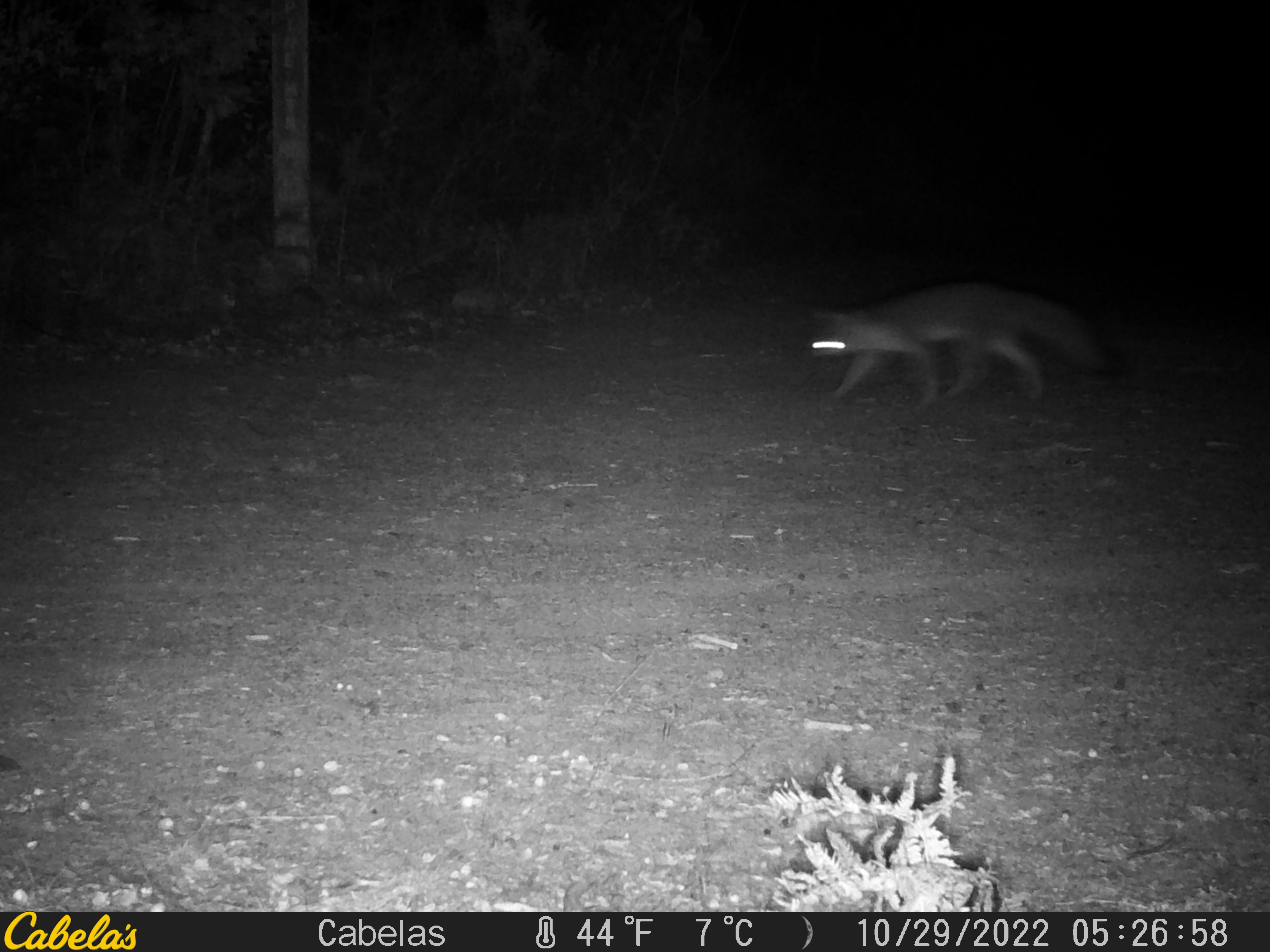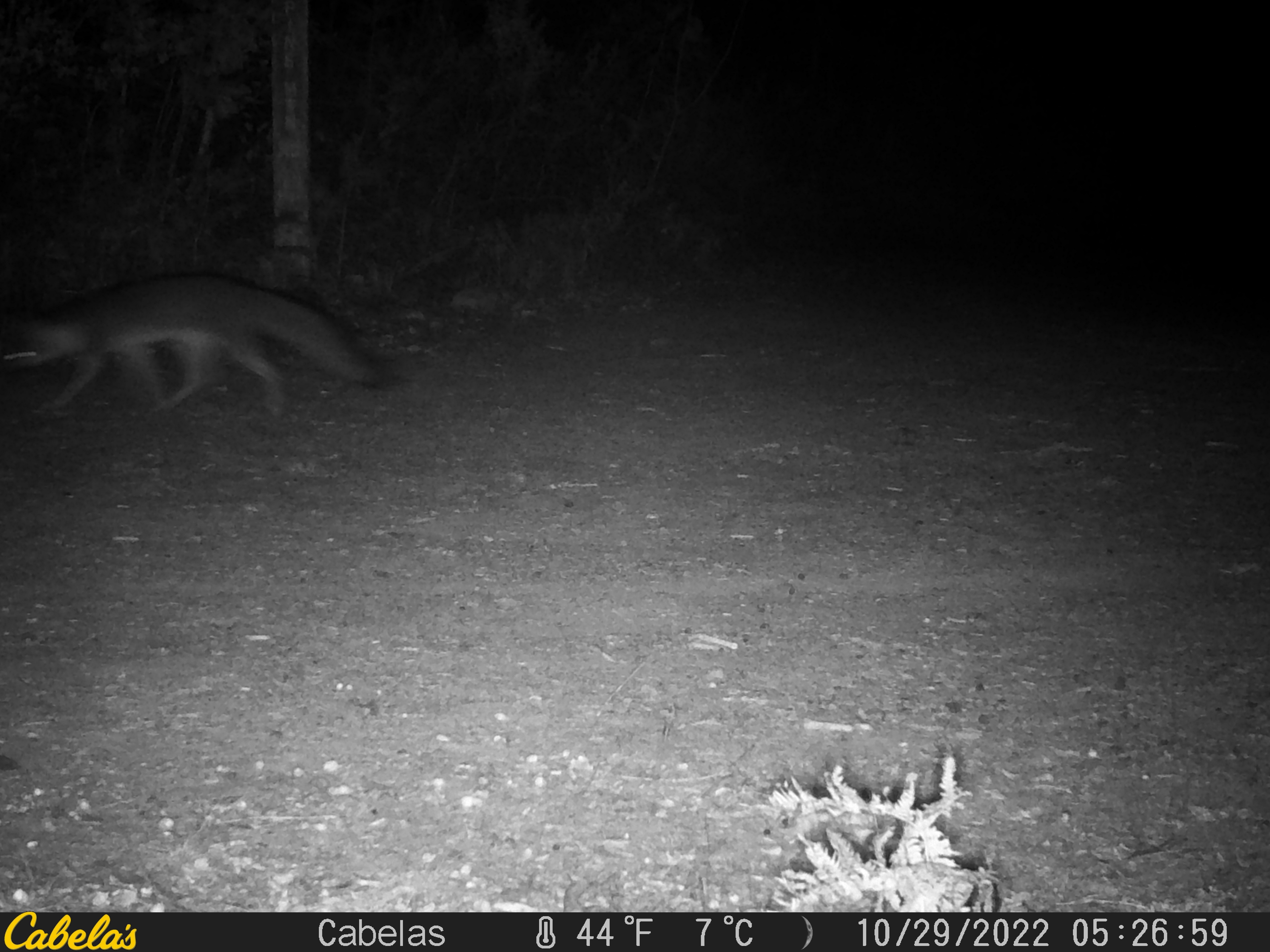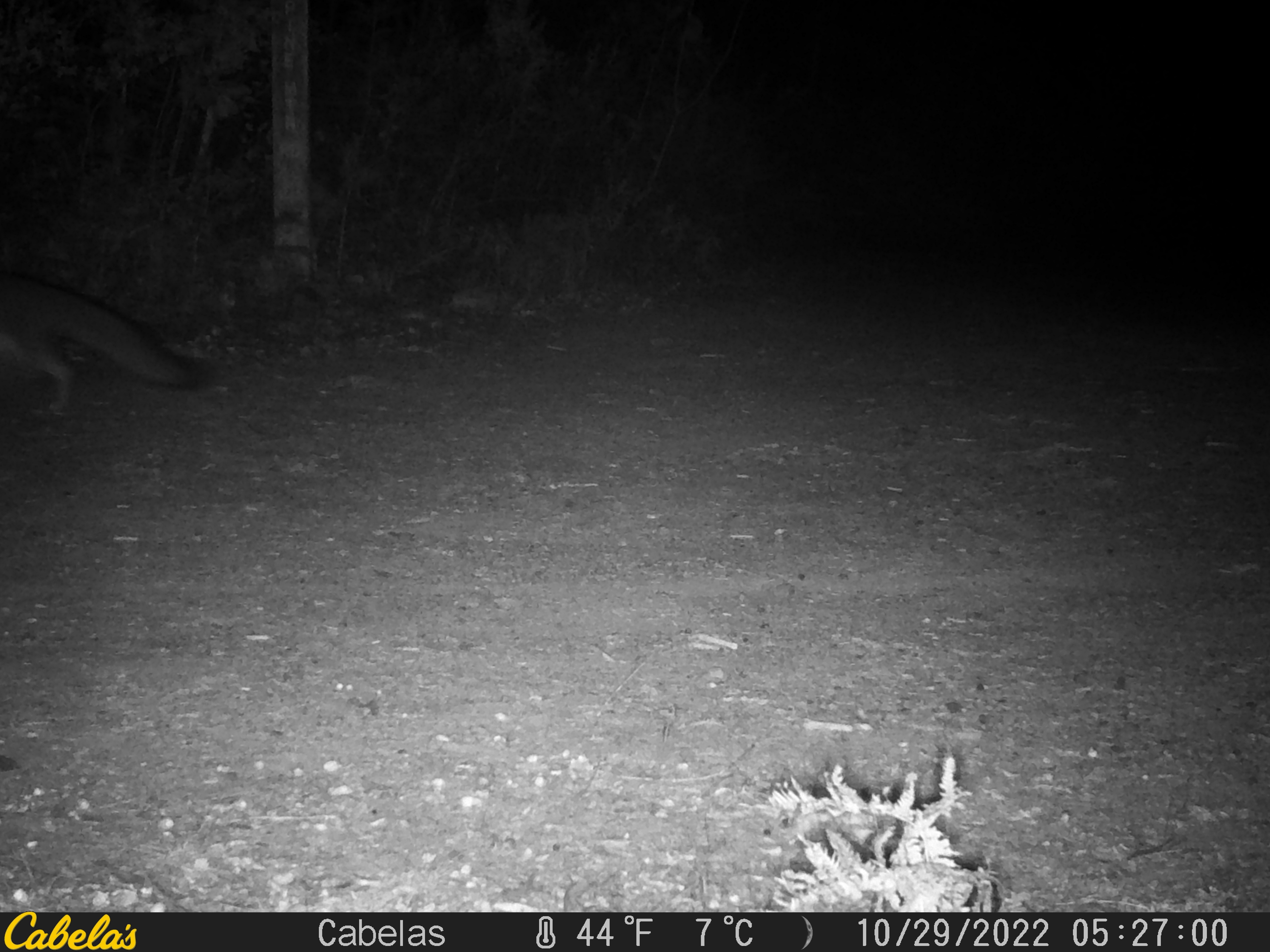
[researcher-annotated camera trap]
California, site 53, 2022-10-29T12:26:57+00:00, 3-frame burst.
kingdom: Animalia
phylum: Chordata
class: Mammalia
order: Carnivora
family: Canidae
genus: Urocyon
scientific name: Urocyon cinereoargenteus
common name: gray fox